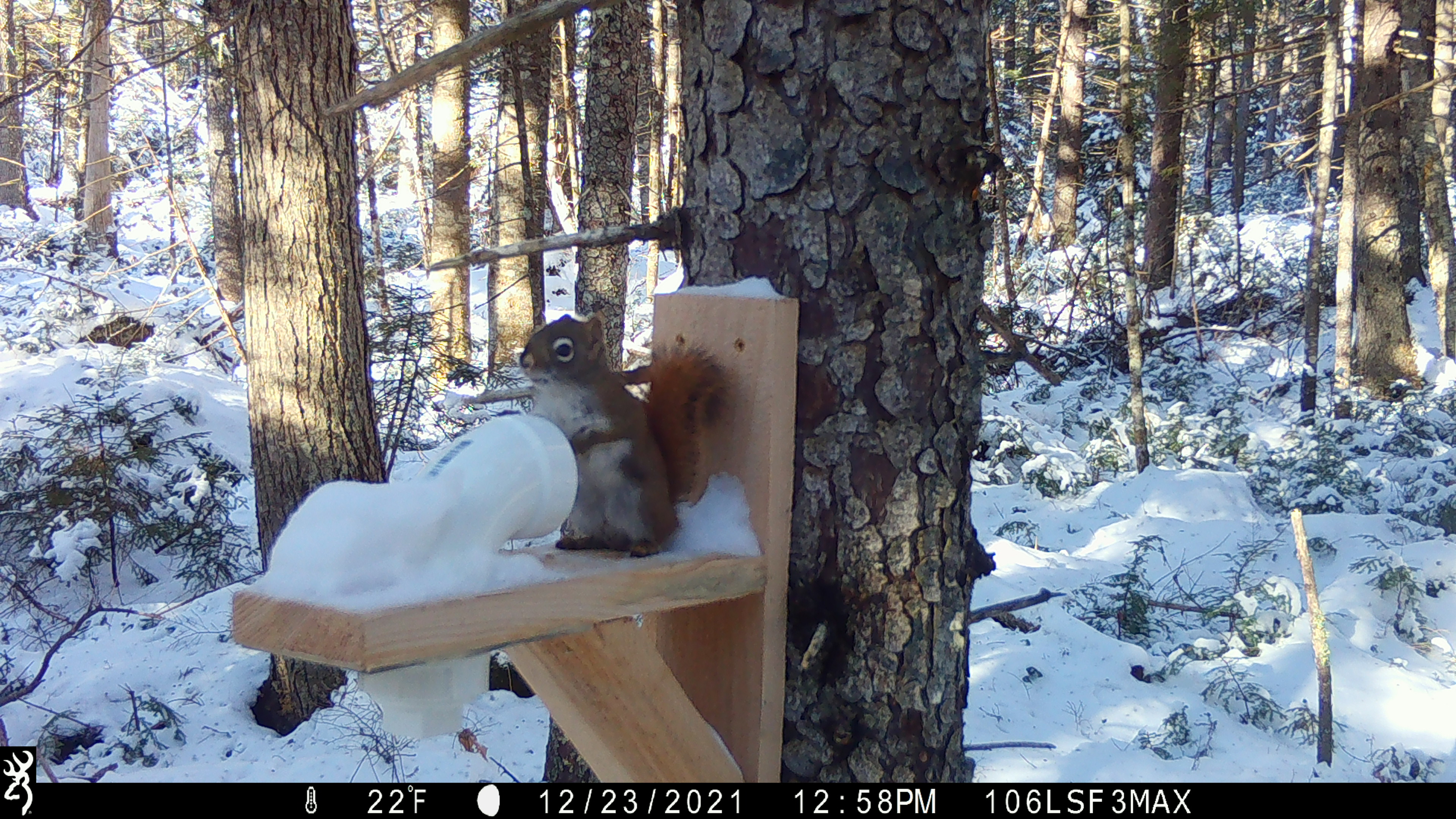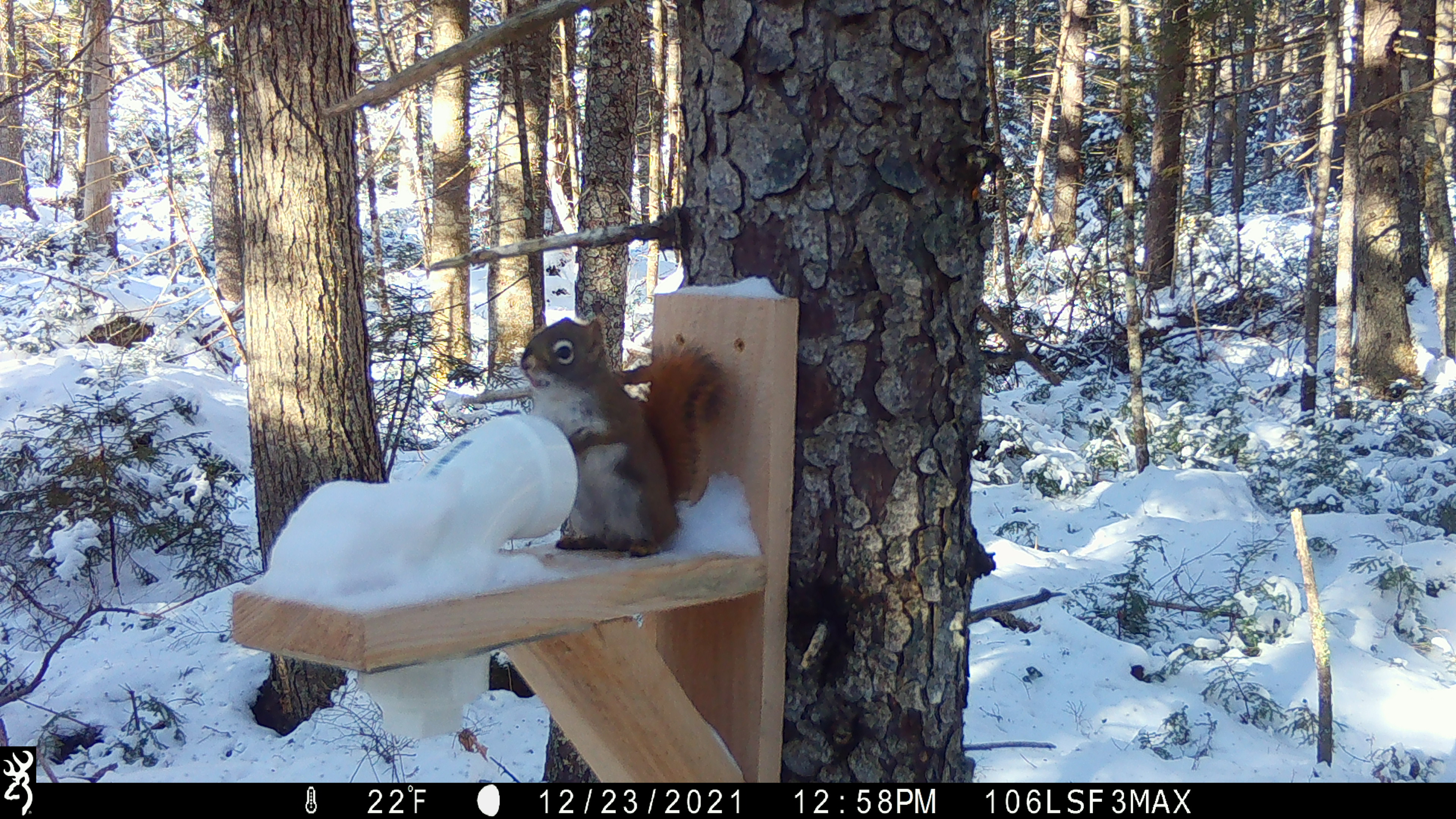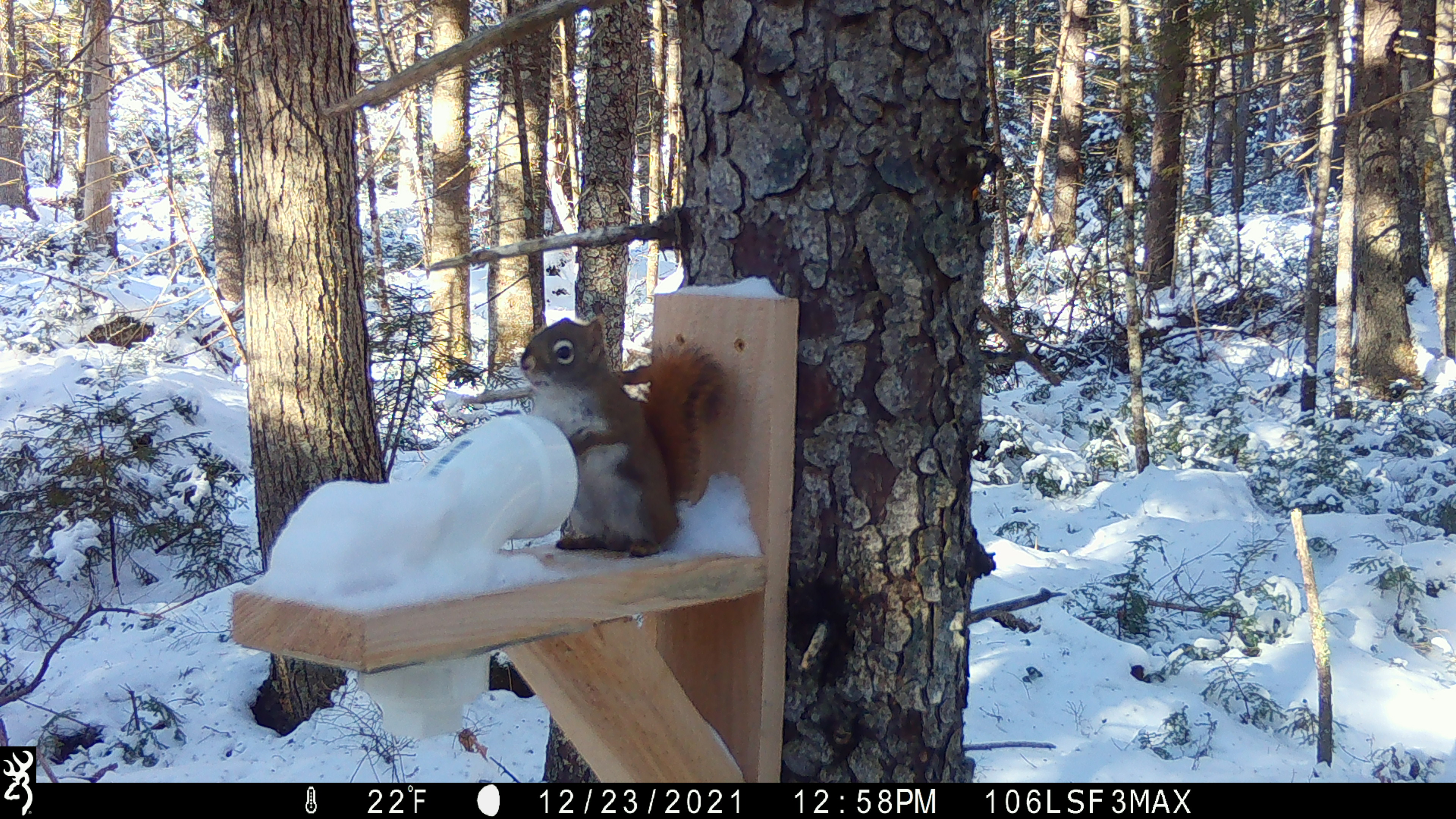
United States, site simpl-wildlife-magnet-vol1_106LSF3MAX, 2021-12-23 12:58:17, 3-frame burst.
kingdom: Animalia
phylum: Chordata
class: Mammalia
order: Rodentia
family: Sciuridae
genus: Tamiasciurus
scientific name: Tamiasciurus hudsonicus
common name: red squirrel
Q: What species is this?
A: Red squirrel (Tamiasciurus hudsonicus).